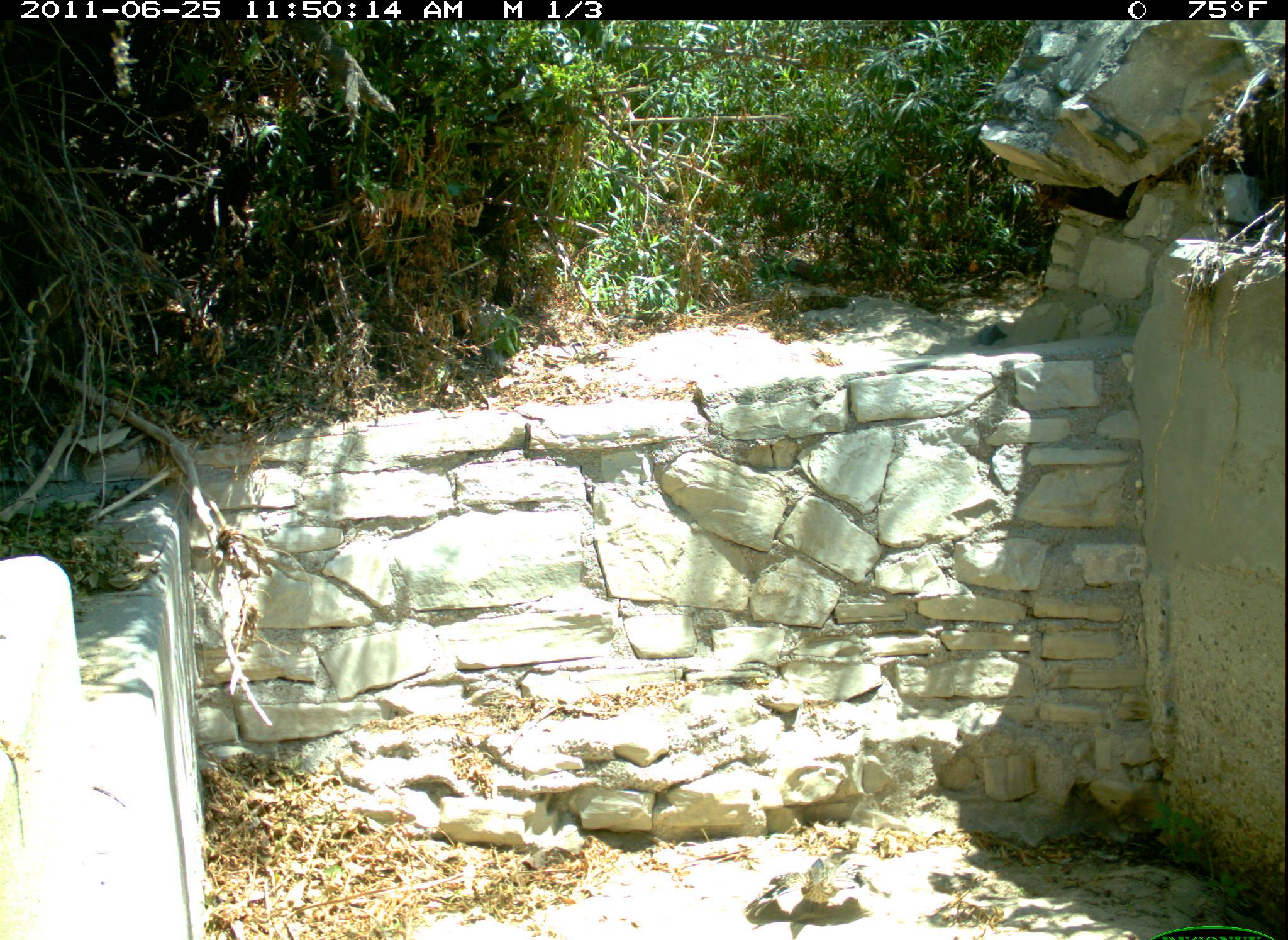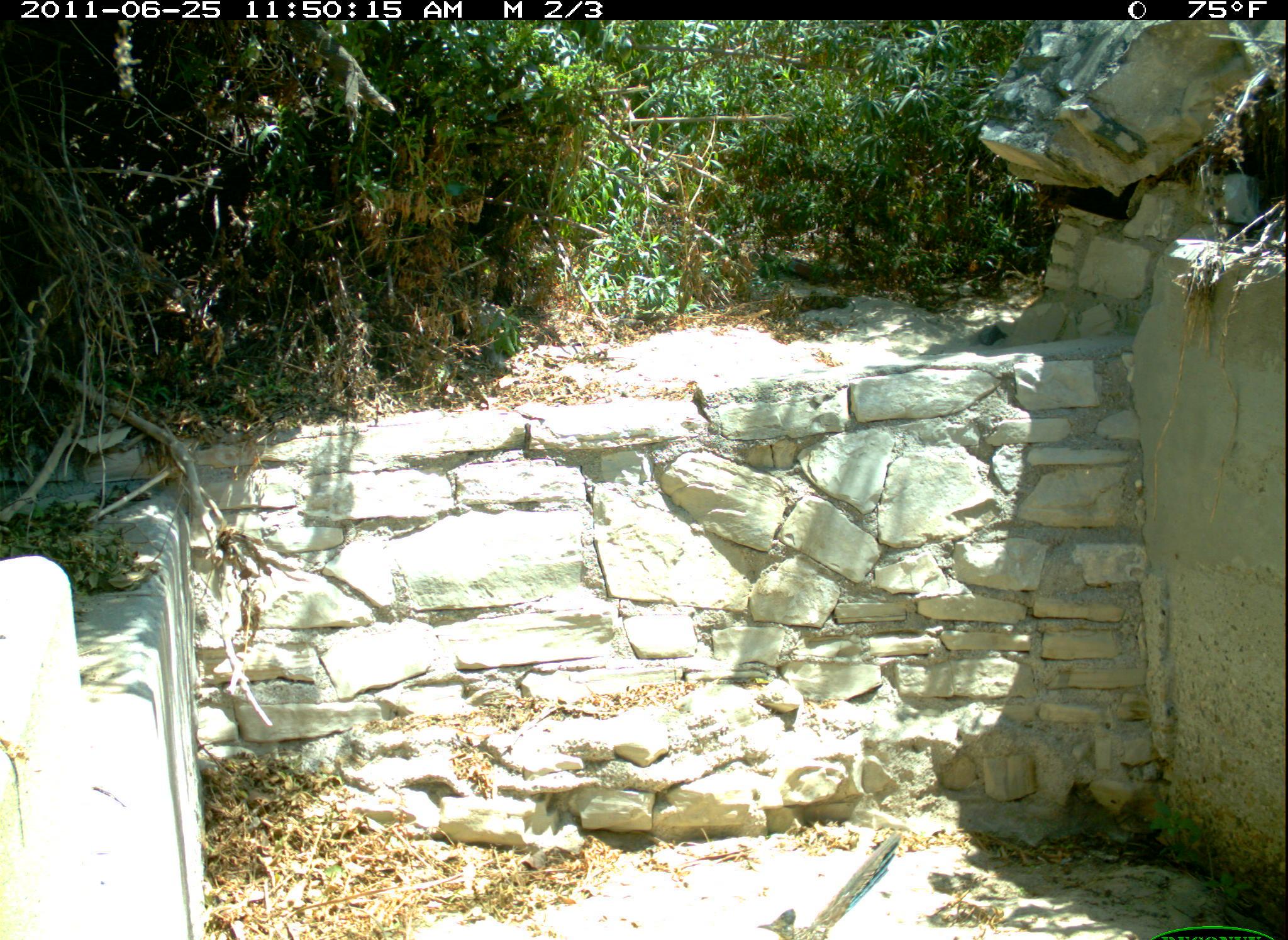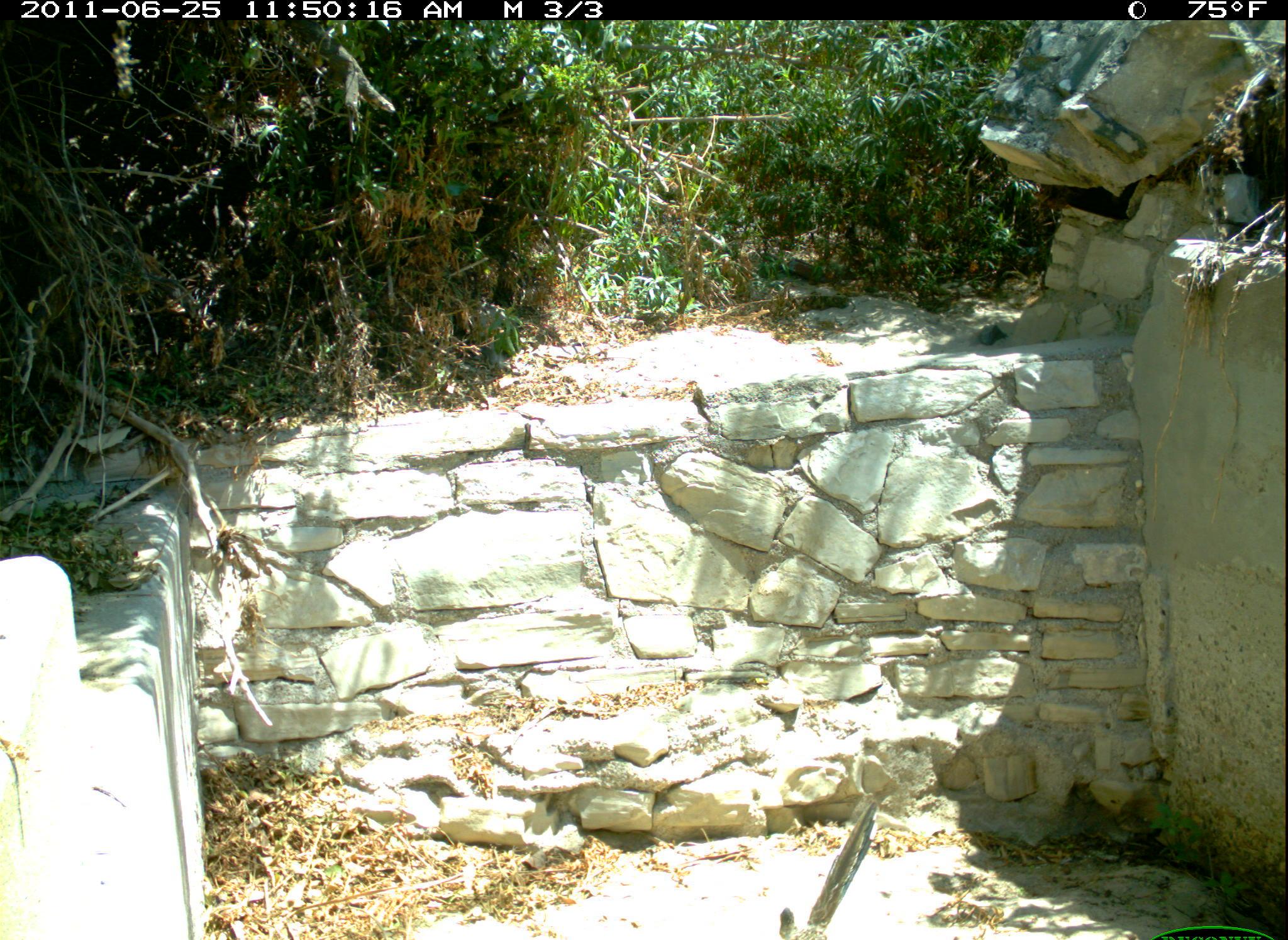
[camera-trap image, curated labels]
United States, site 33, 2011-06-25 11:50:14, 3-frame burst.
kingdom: Animalia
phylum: Chordata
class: Aves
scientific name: Aves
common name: bird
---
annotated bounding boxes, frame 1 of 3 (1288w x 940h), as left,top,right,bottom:
bird: 747,843,897,928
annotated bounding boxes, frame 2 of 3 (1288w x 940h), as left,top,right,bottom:
bird: 751,833,906,940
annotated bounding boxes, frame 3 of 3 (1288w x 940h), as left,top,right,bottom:
bird: 771,798,883,940